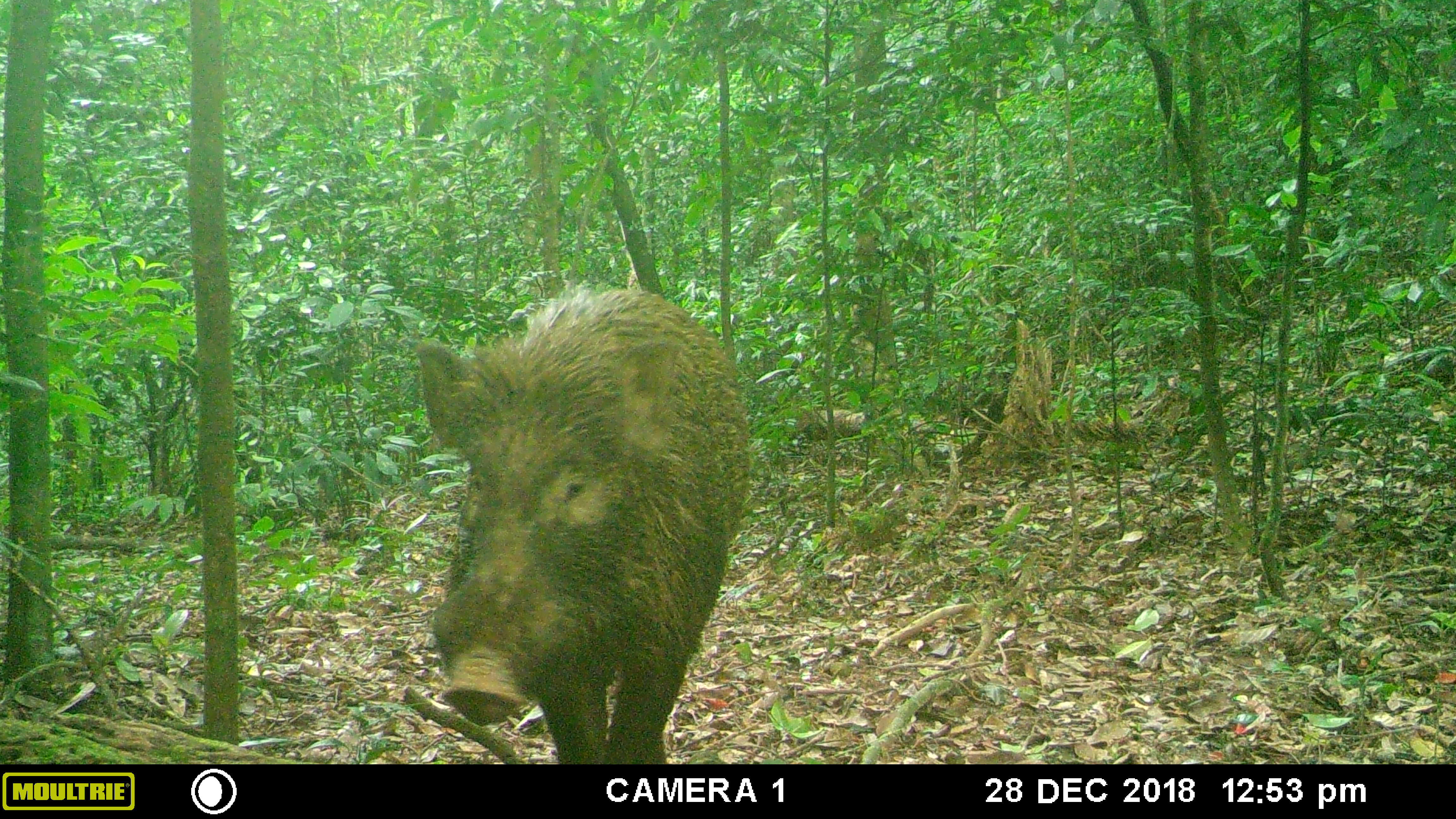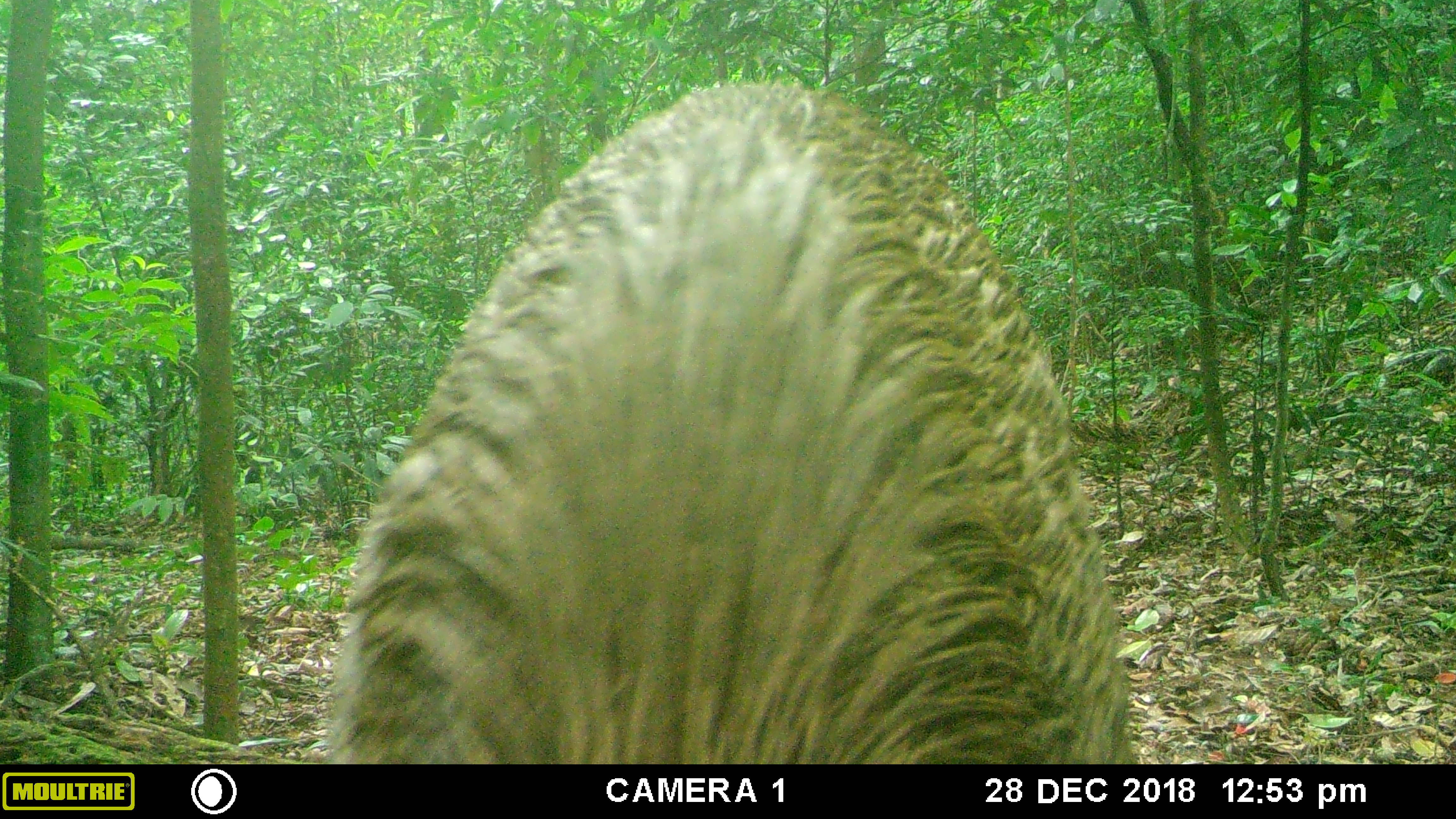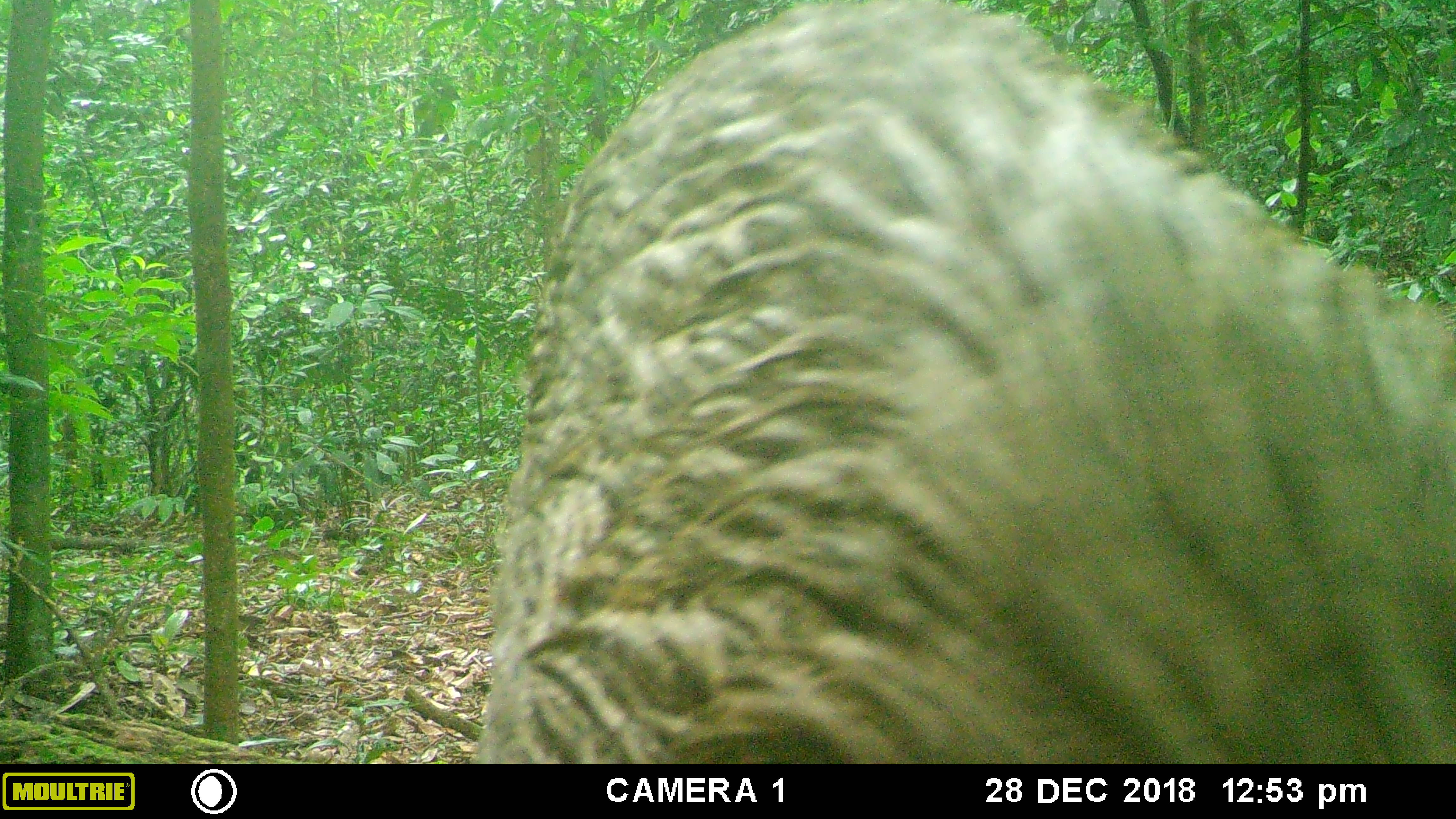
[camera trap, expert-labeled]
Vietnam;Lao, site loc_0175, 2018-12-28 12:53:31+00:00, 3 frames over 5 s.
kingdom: Animalia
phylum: Chordata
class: Mammalia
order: Artiodactyla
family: Suidae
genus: Sus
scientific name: Sus scrofa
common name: eurasian wild pig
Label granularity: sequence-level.